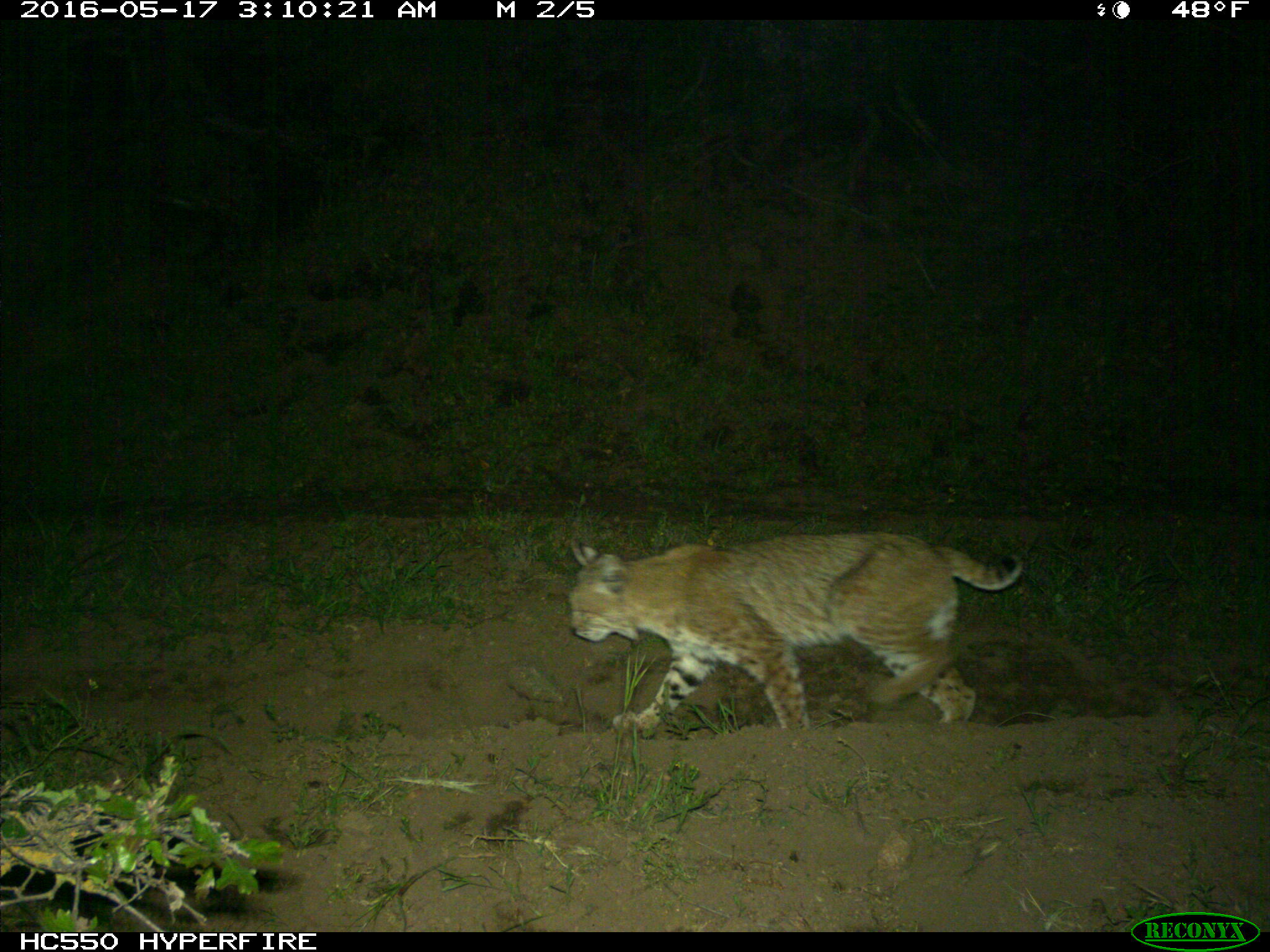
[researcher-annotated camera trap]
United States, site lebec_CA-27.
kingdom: Animalia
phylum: Chordata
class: Mammalia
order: Carnivora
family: Felidae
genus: Lynx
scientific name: Lynx rufus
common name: bobcat